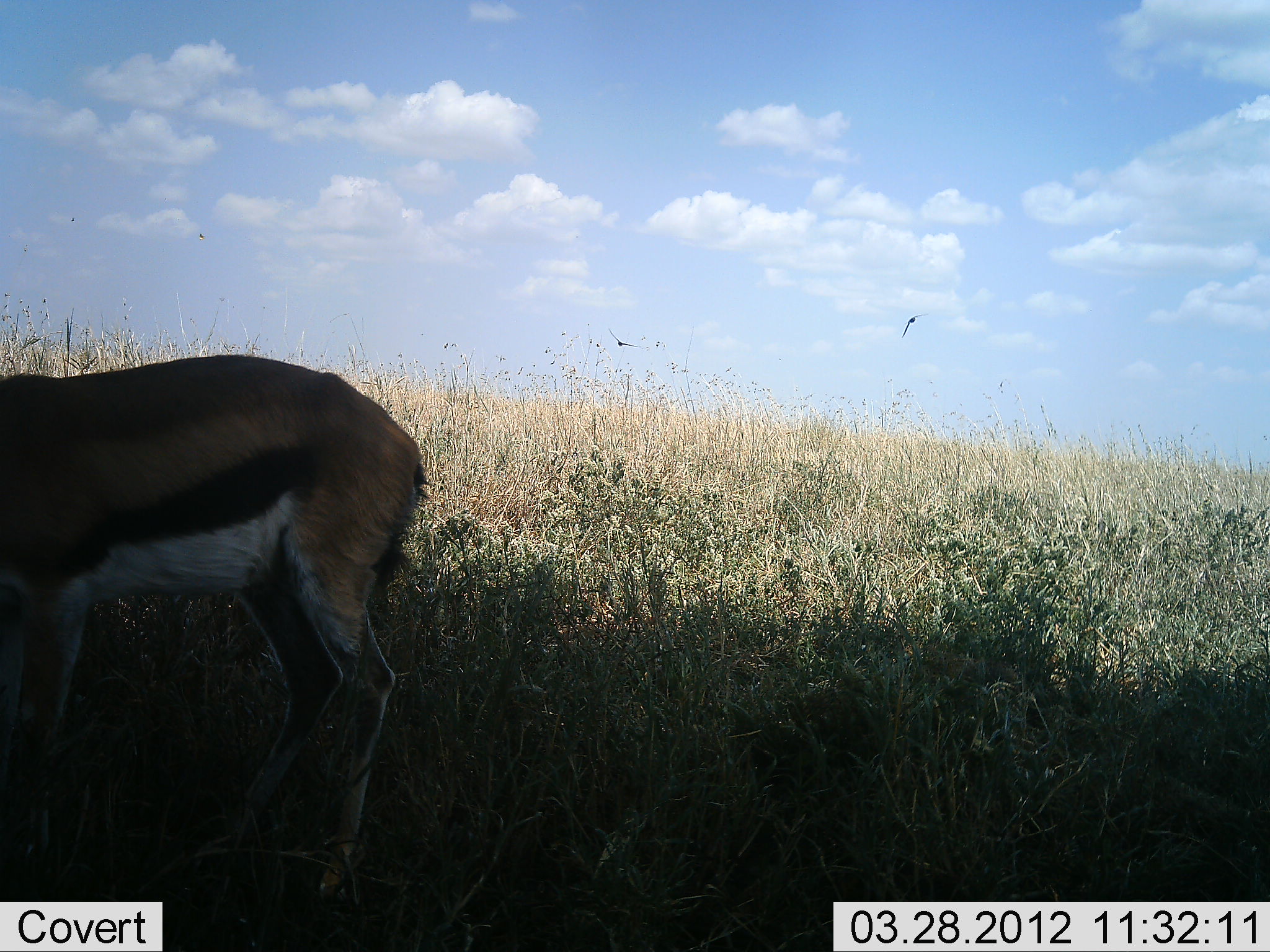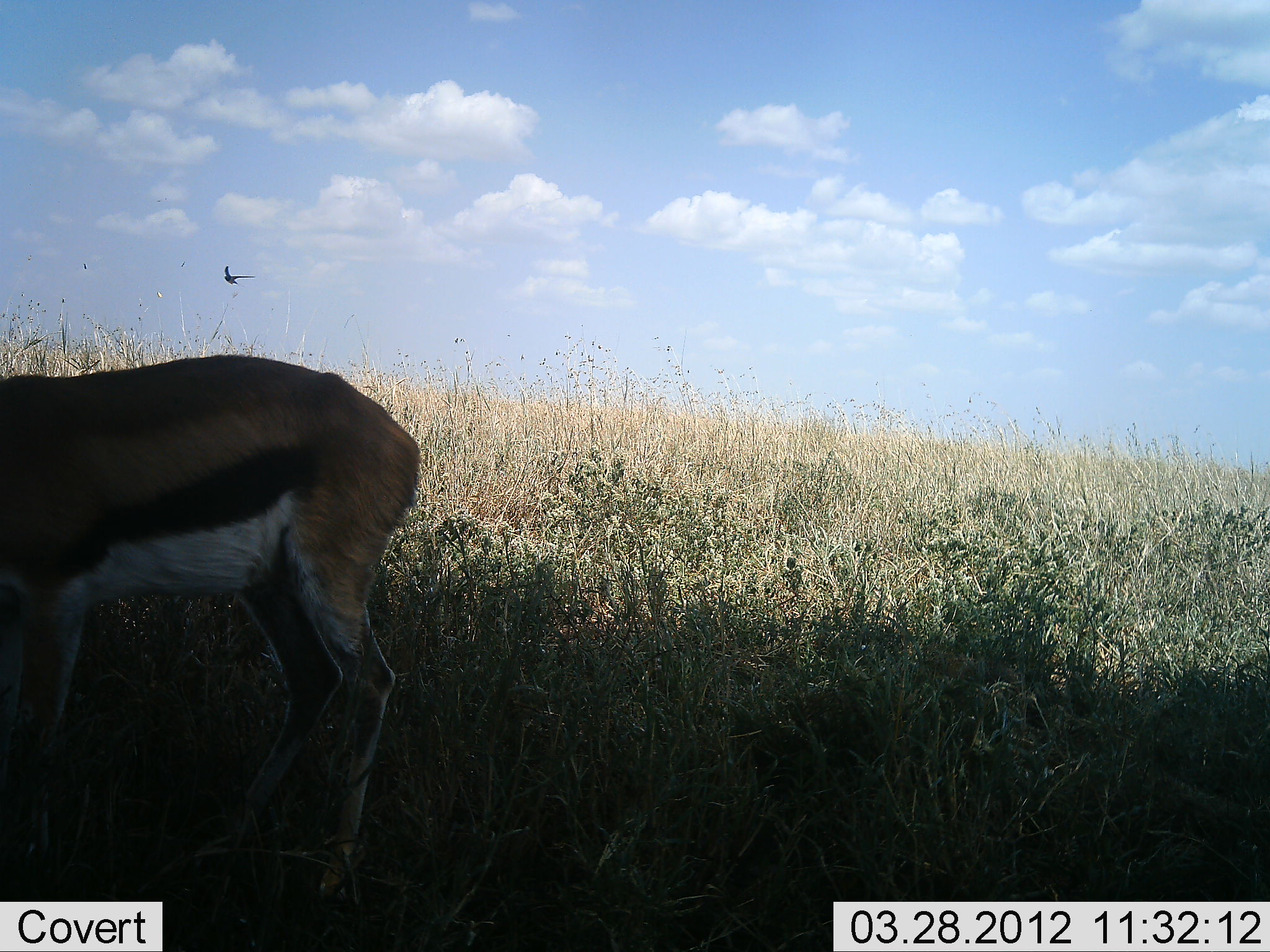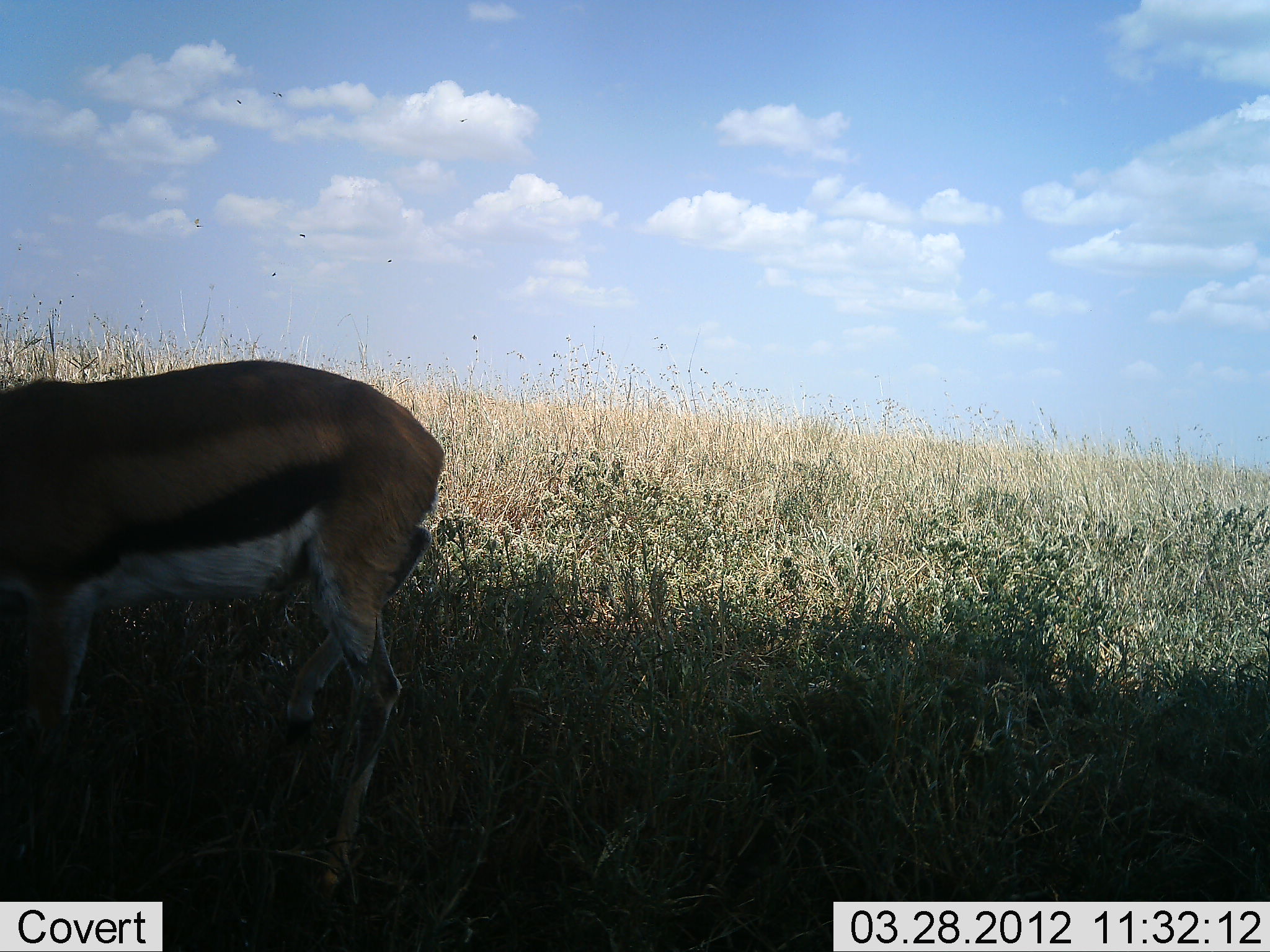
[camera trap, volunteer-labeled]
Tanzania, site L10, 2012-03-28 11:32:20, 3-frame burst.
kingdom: Animalia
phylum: Chordata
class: Mammalia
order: Artiodactyla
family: Bovidae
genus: Eudorcas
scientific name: Eudorcas thomsonii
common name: thomson's gazelle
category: gazellethomsons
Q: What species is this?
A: Gazellethomsons (thomson's gazelle) (Eudorcas thomsonii).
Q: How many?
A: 1.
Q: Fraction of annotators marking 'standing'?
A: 95%.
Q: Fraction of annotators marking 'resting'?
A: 0%.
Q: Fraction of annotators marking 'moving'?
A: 0%.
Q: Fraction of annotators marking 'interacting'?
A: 0%.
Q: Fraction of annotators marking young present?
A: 0%.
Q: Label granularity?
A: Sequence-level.